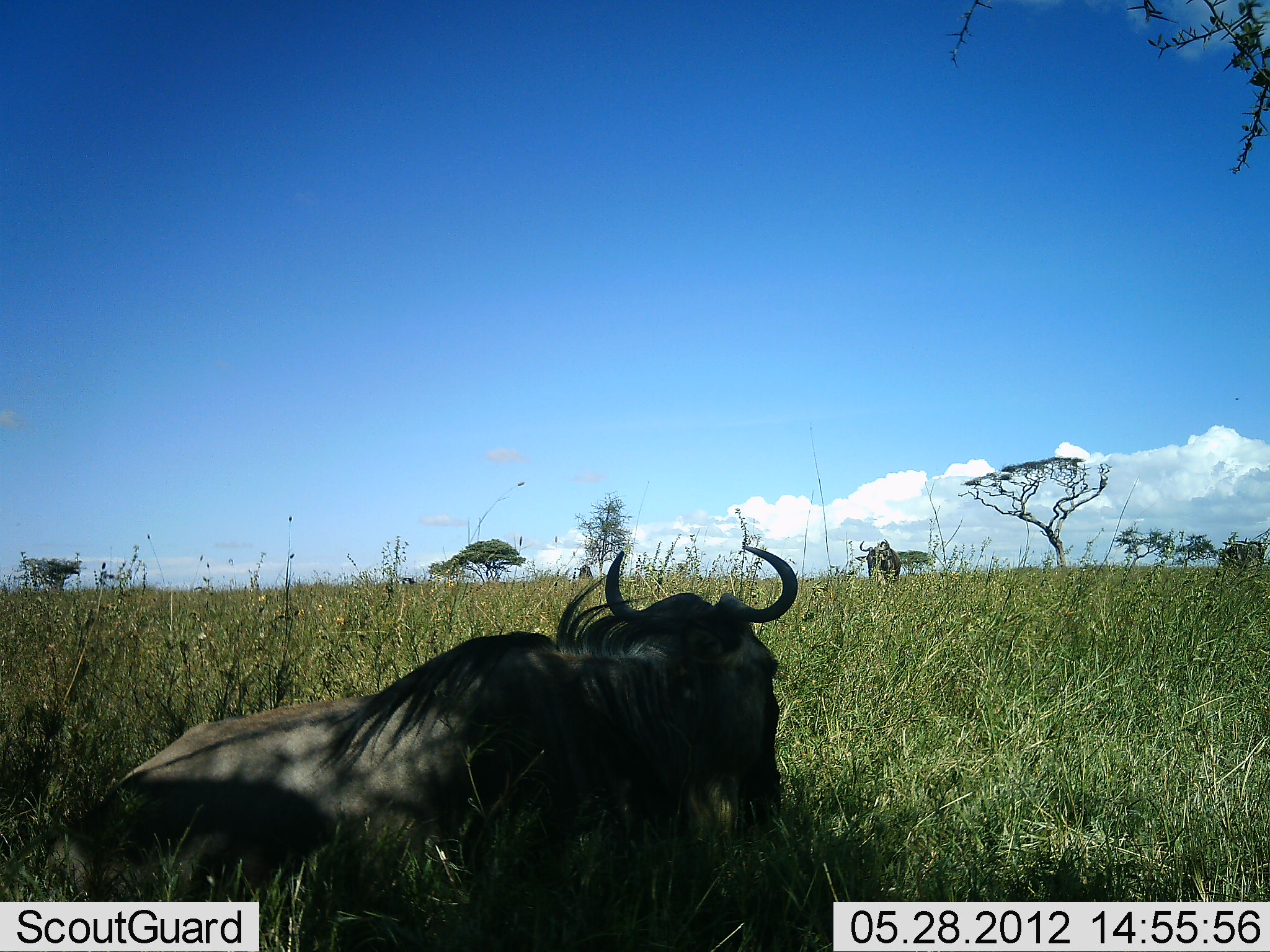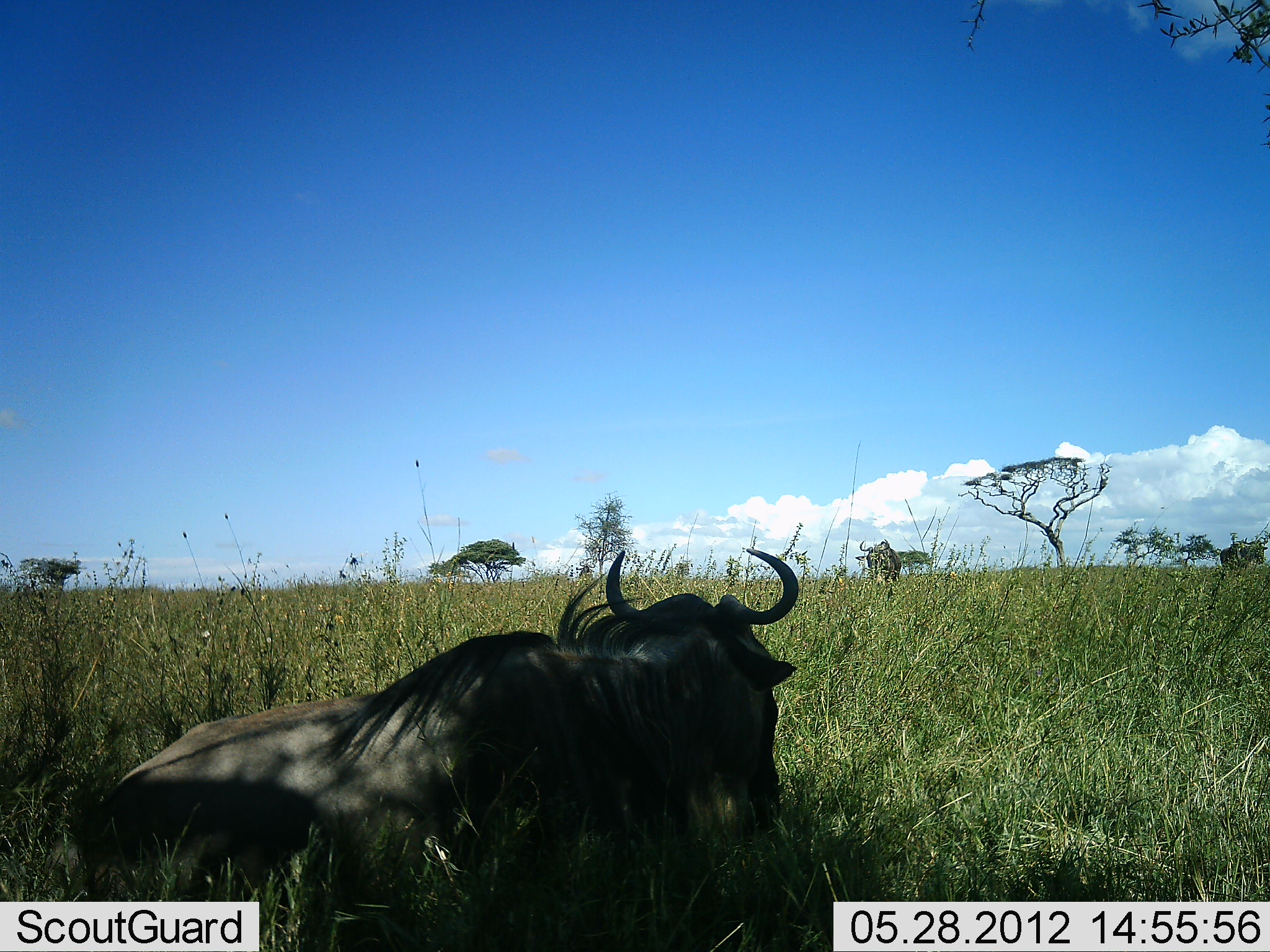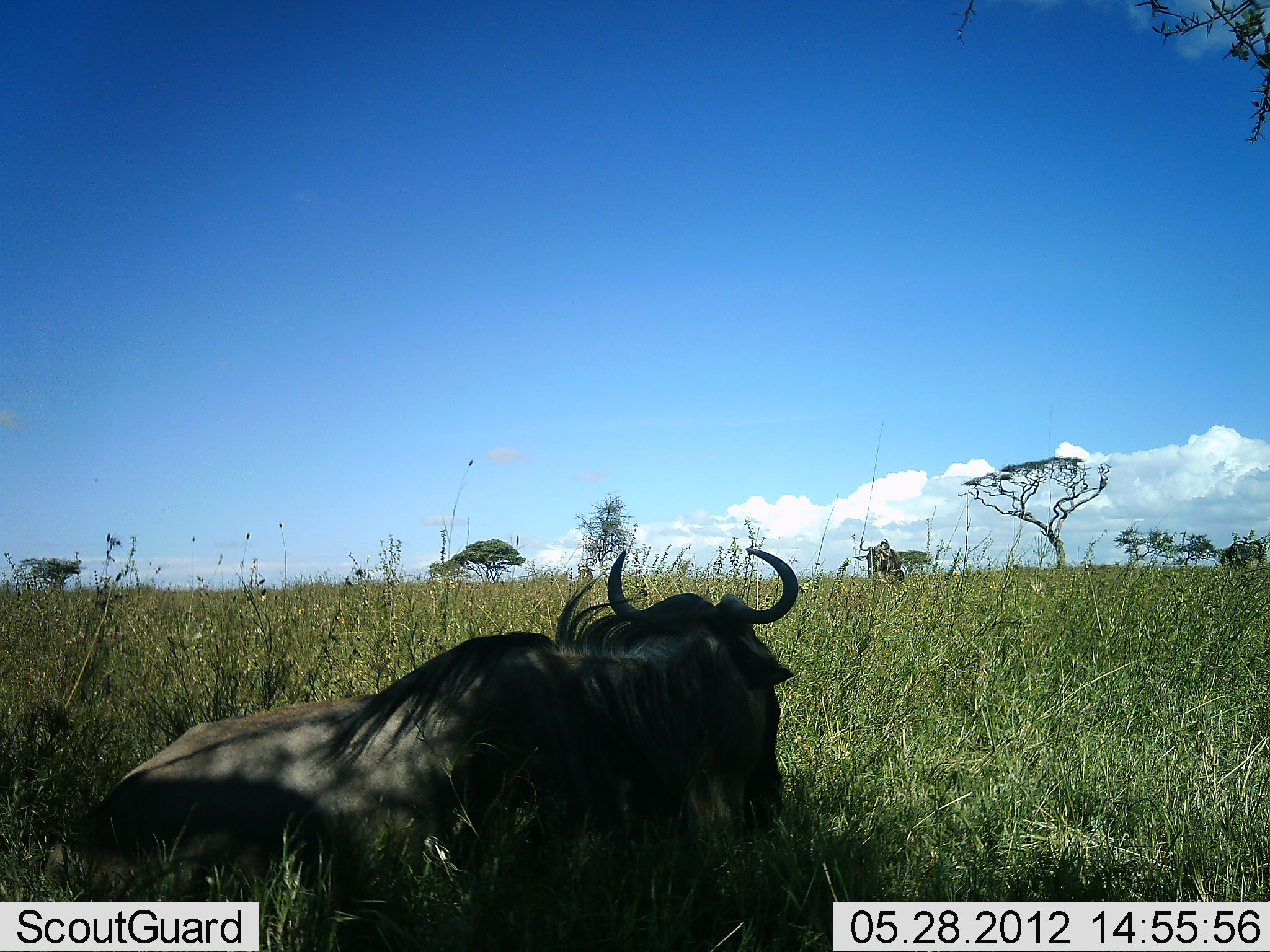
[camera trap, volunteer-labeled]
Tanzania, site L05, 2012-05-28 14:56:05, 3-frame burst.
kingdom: Animalia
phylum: Chordata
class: Mammalia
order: Artiodactyla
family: Bovidae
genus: Connochaetes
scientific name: Connochaetes taurinus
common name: blue wildebeest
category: wildebeest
Wildebeest (blue wildebeest) (Connochaetes taurinus), count 1. Behavior (volunteer vote fractions): standing 30%, resting 90%, moving 0%, interacting 0%. Young present (vote fraction): 0%. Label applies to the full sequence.